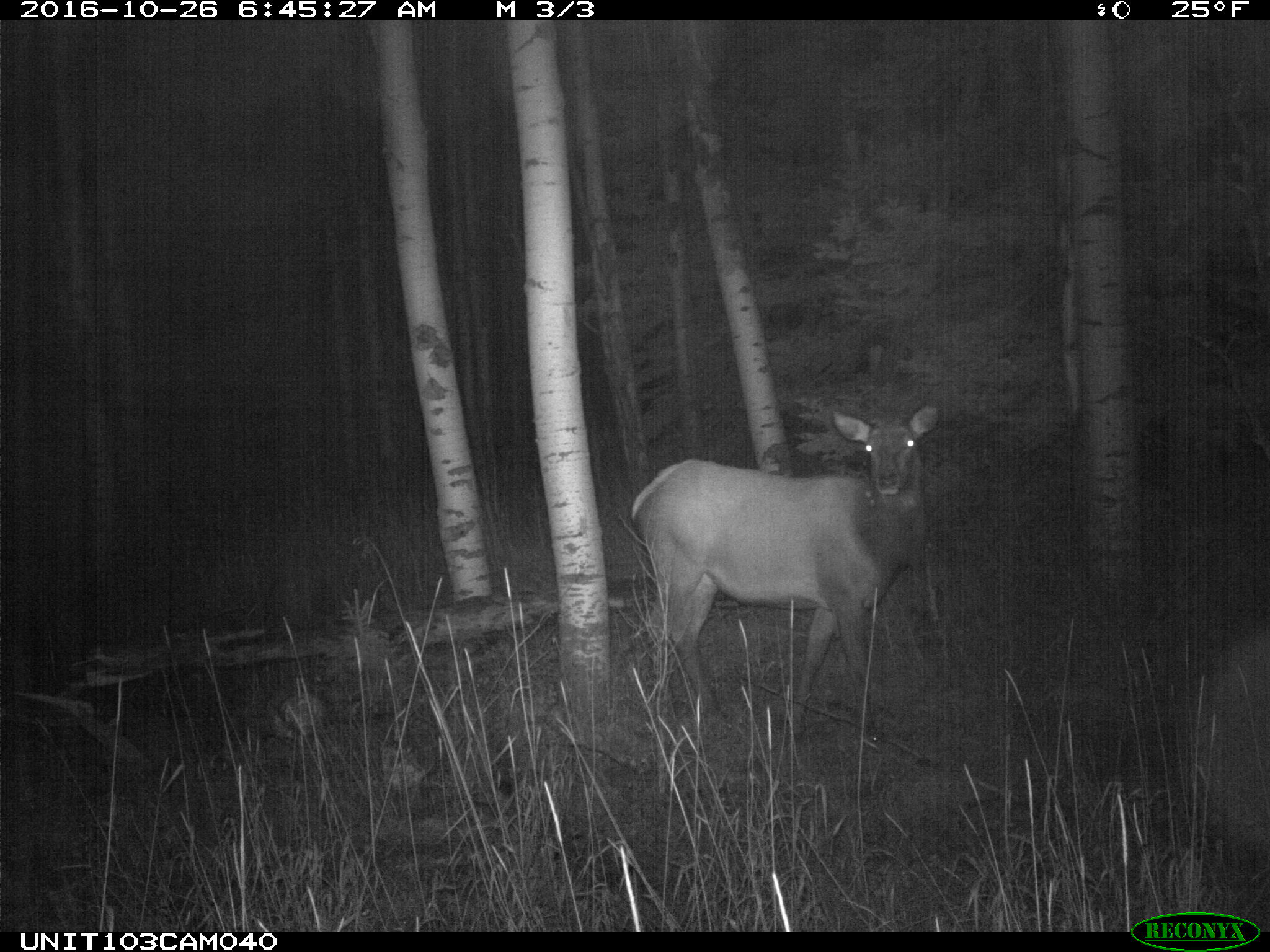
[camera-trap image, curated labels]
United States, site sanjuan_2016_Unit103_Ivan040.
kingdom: Animalia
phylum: Chordata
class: Mammalia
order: Artiodactyla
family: Cervidae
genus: Cervus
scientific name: Cervus elaphus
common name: red deer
Cervus elaphus (red deer).